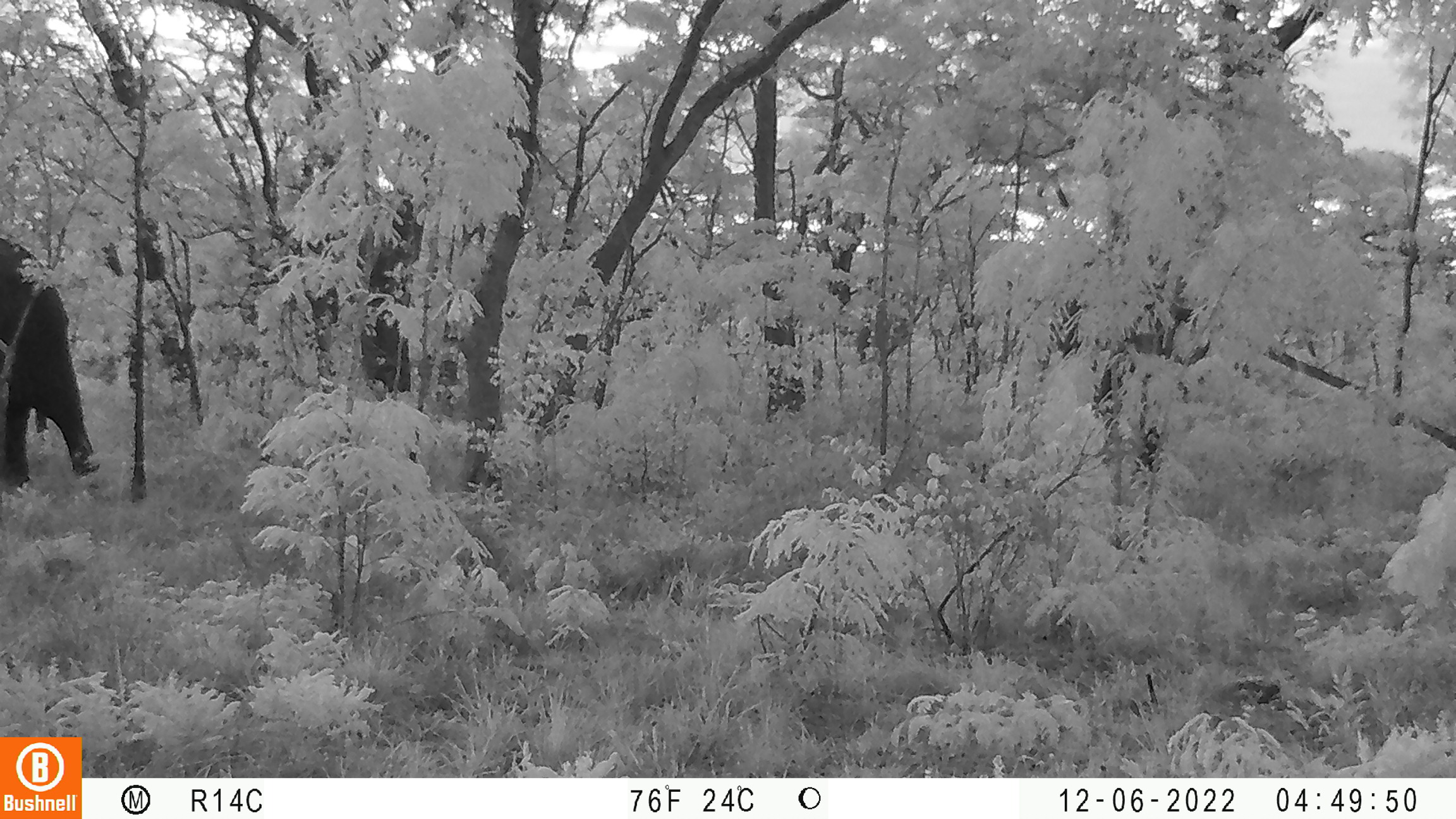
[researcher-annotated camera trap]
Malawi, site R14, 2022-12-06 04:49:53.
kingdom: Animalia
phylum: Chordata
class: Mammalia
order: Proboscidea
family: Elephantidae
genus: Loxodonta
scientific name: Loxodonta africana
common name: african savanna elephant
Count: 1.